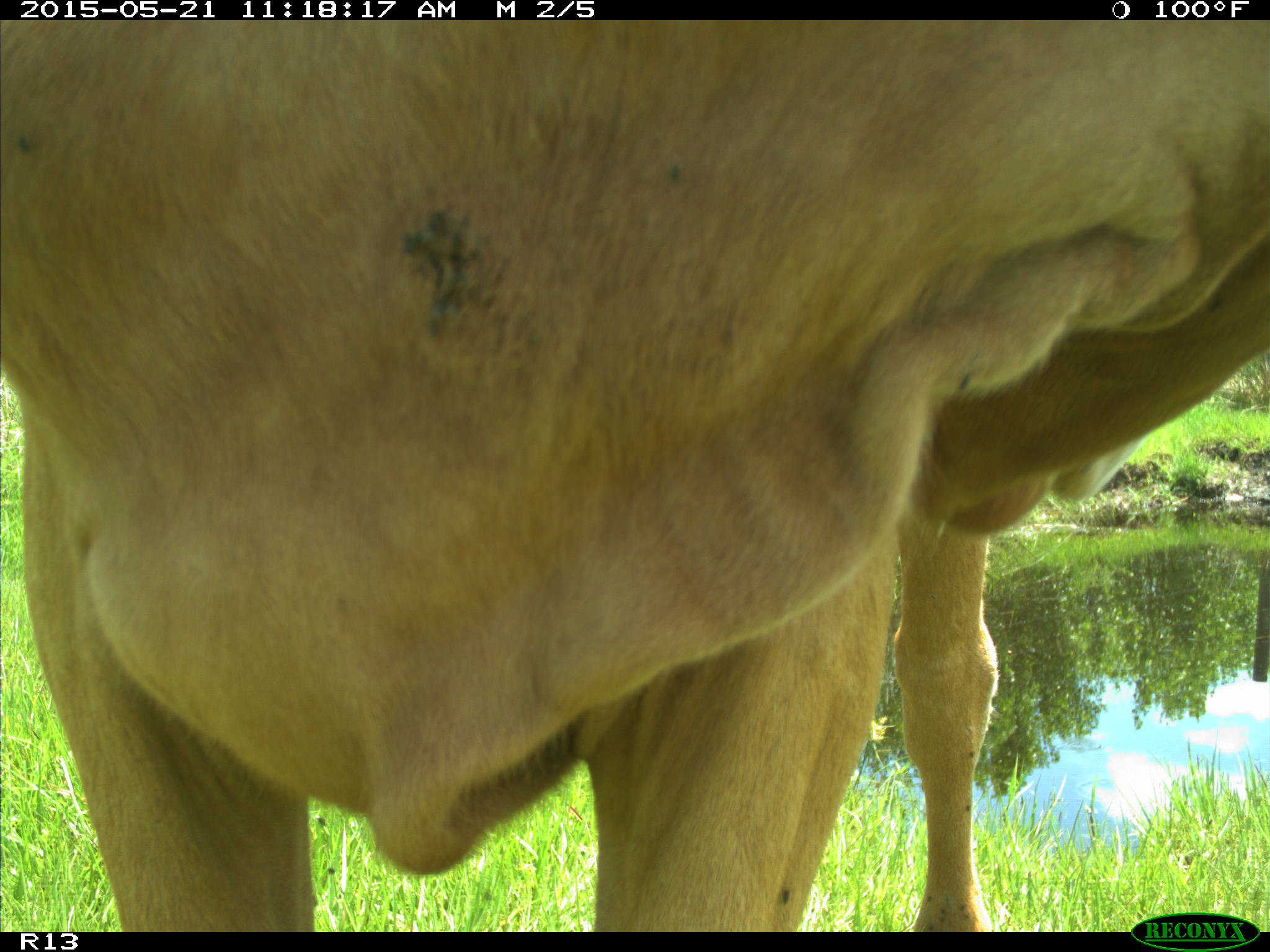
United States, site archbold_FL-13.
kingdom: Animalia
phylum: Chordata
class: Mammalia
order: Artiodactyla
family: Bovidae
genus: Bos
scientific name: Bos taurus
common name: domestic cow